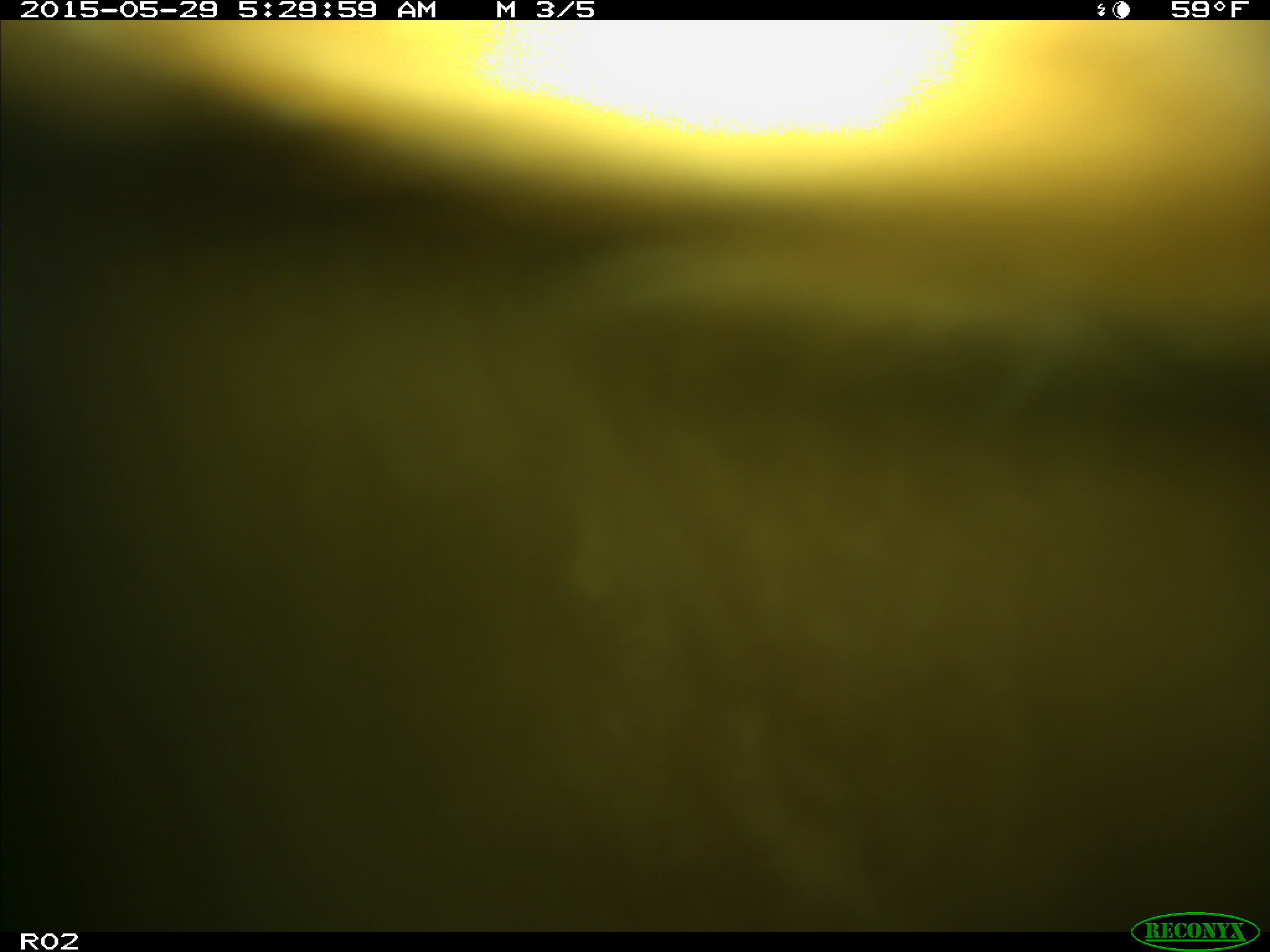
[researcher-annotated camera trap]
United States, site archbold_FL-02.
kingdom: Animalia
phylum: Chordata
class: Mammalia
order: Artiodactyla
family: Bovidae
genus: Bos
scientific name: Bos taurus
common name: domestic cow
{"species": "Bos taurus (domestic cow)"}